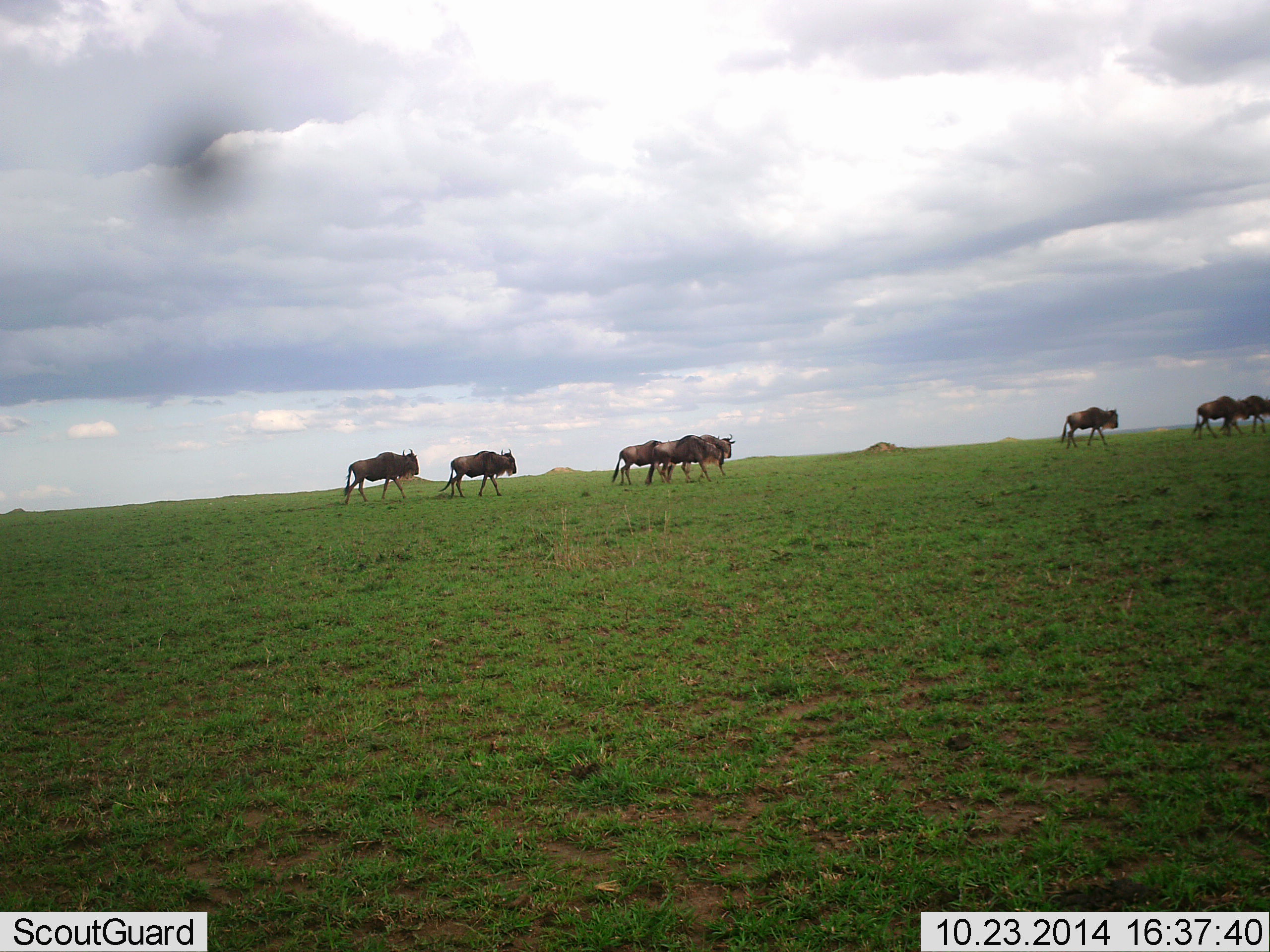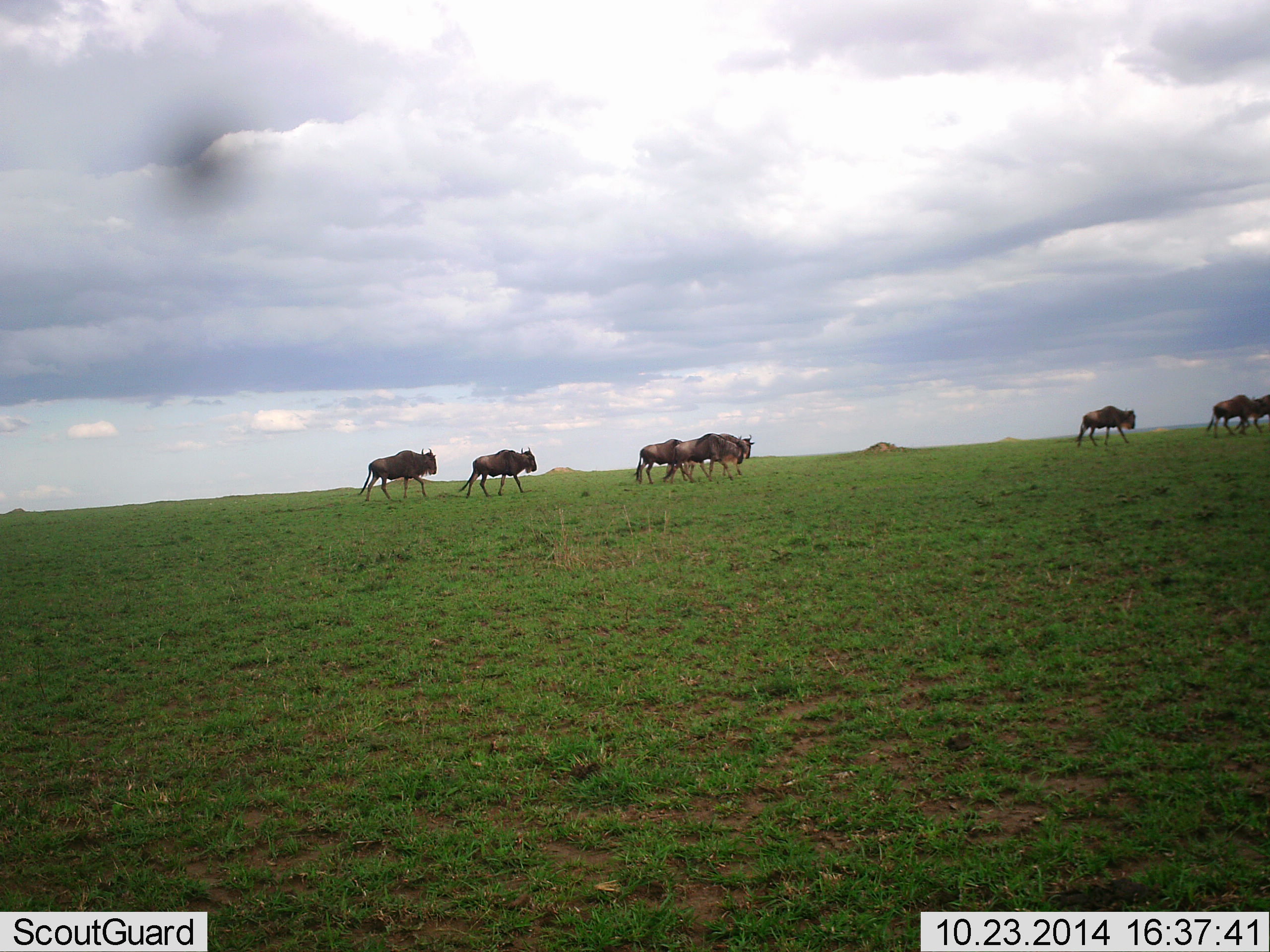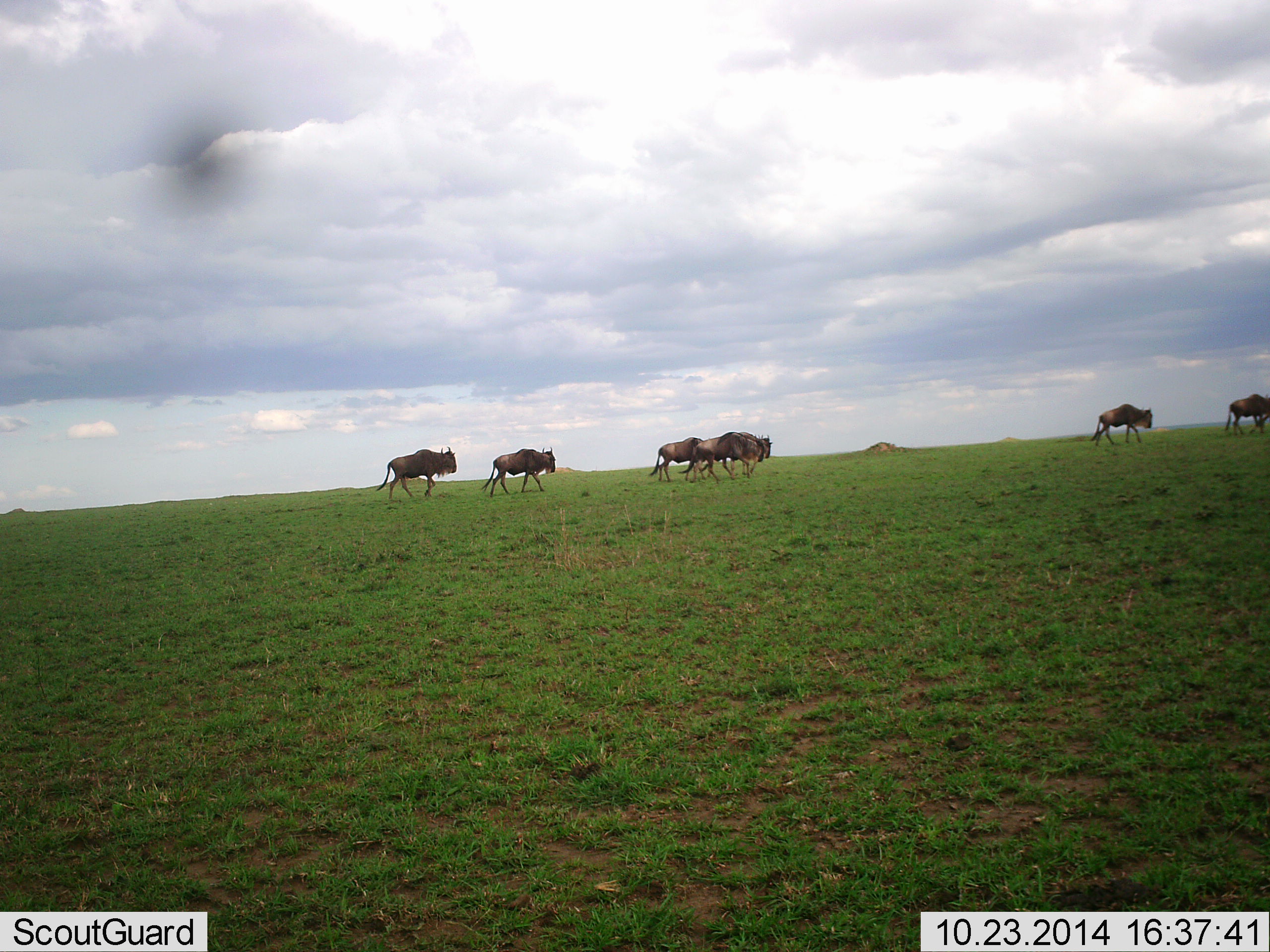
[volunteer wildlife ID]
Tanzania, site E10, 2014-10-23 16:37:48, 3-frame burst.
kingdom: Animalia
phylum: Chordata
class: Mammalia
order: Artiodactyla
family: Bovidae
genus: Connochaetes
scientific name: Connochaetes taurinus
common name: blue wildebeest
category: wildebeest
Wildebeest (blue wildebeest) (Connochaetes taurinus), count 8. Behavior (volunteer vote fractions): standing 0%, resting 0%, moving 100%, interacting 0%. Young present (vote fraction): 0%. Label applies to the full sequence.